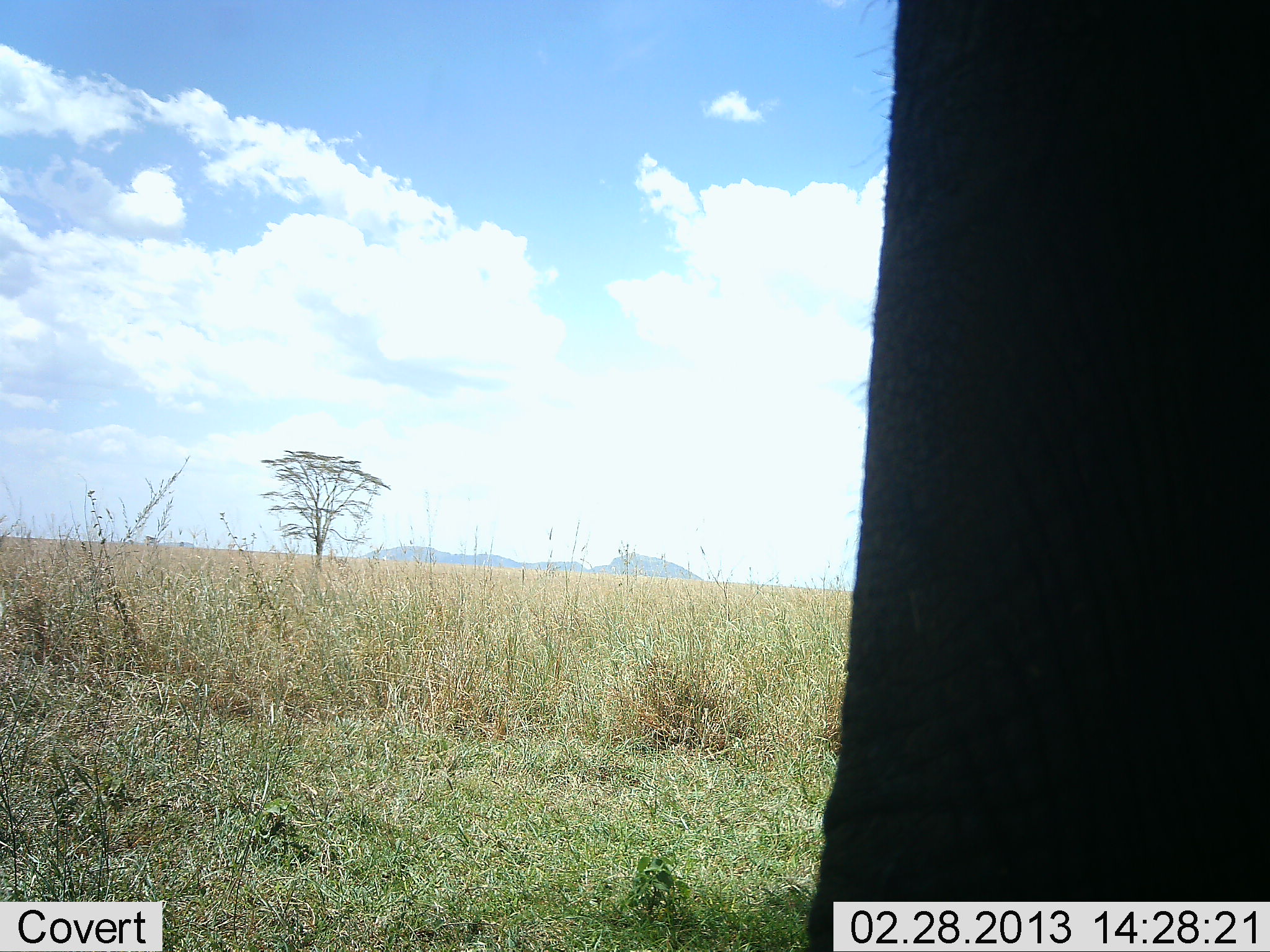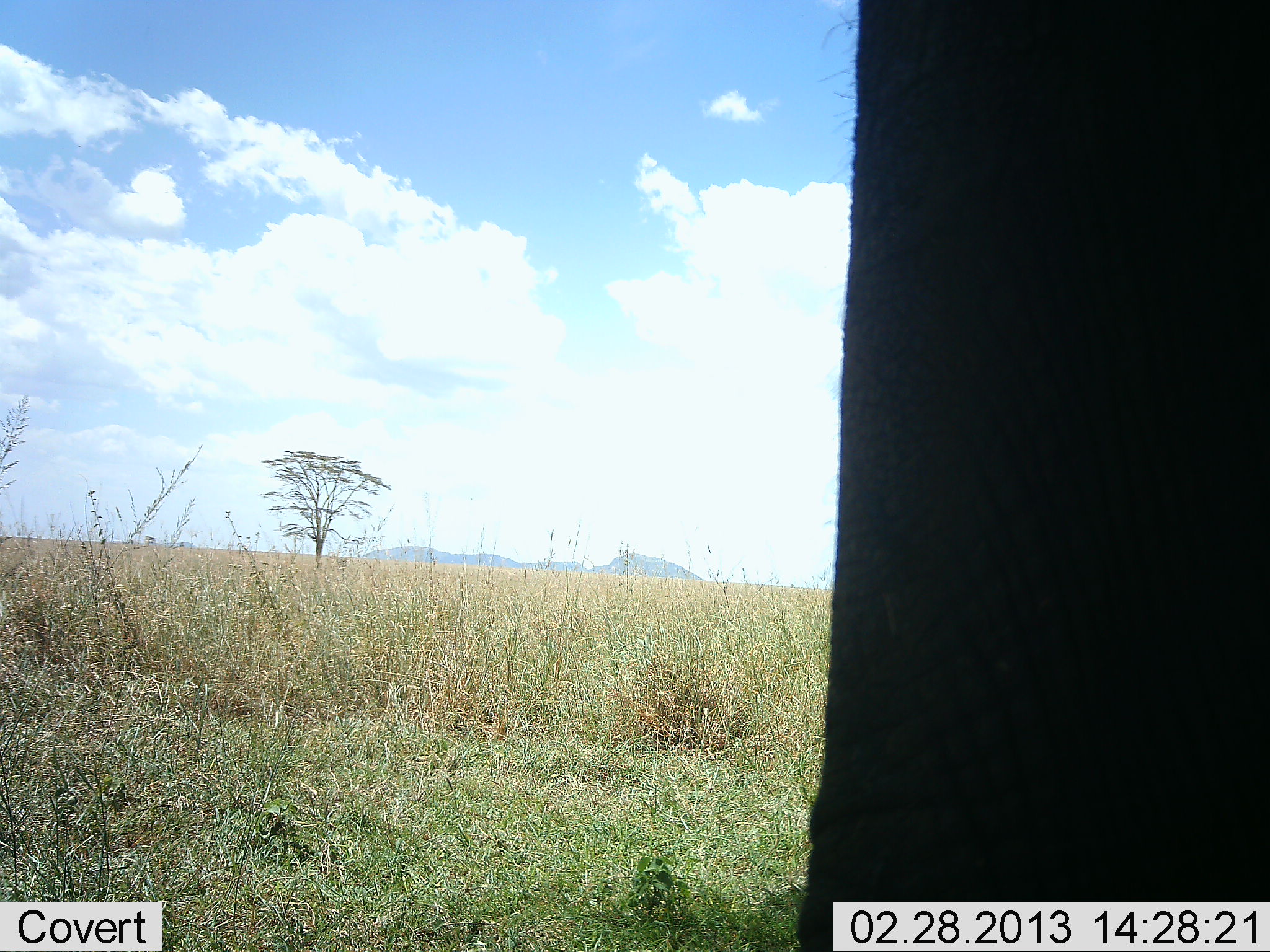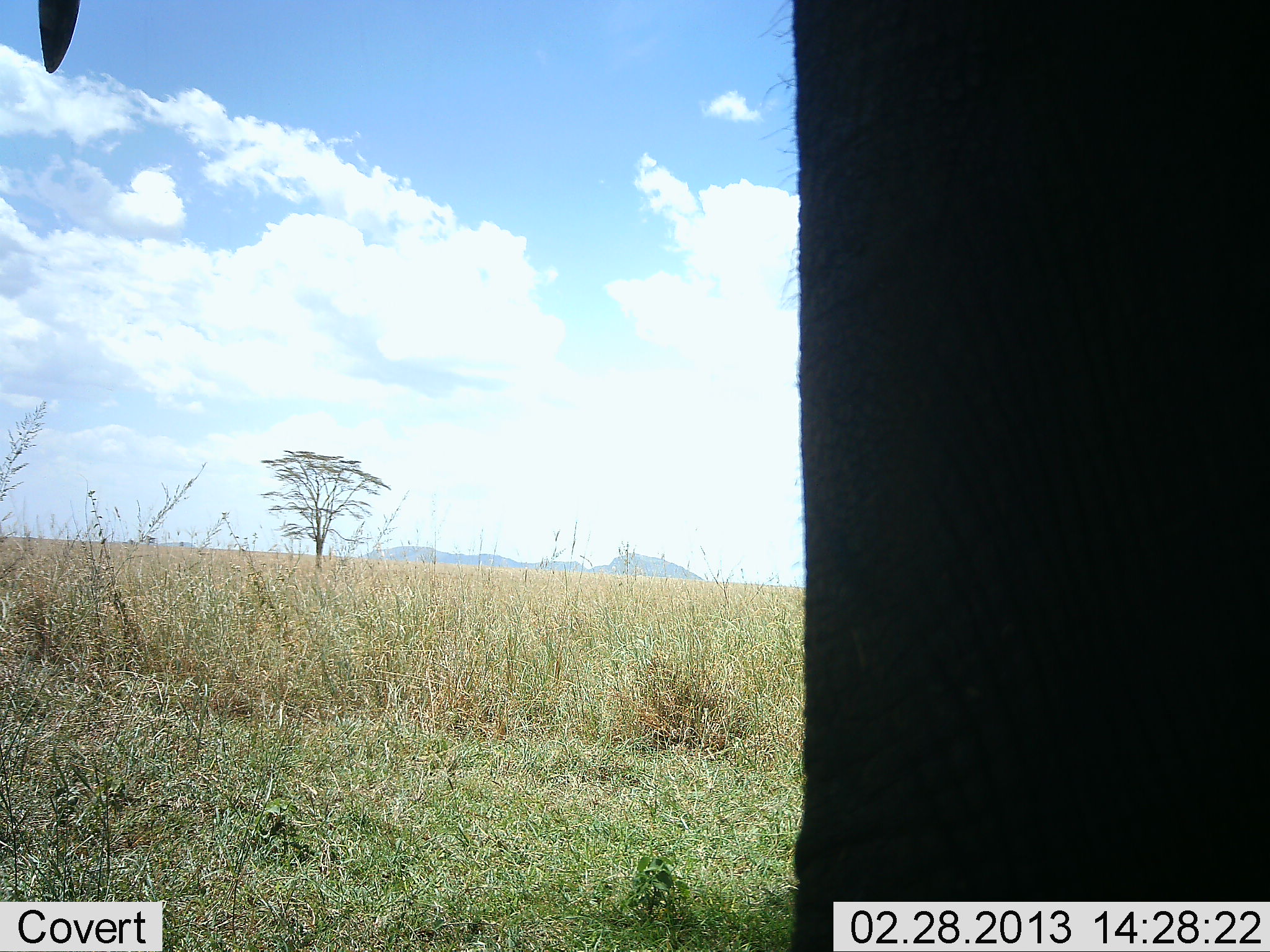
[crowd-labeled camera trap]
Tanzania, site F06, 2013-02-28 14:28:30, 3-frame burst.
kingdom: Animalia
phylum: Chordata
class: Mammalia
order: Proboscidea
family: Elephantidae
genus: Loxodonta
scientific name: Loxodonta africana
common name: african bush elephant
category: elephant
Elephant (african bush elephant) (Loxodonta africana), count 1. Behavior (volunteer vote fractions): standing 95%, resting 0%, moving 5%, interacting 0%. Young present (vote fraction): 0%. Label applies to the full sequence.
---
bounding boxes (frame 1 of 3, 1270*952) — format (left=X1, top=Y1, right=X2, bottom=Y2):
animal: (left=797, top=0, right=1270, bottom=952)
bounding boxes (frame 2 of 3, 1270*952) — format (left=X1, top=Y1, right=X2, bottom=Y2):
animal: (left=793, top=0, right=1269, bottom=952)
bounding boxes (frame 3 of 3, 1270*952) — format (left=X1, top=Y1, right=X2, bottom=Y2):
animal: (left=36, top=1, right=1270, bottom=952)